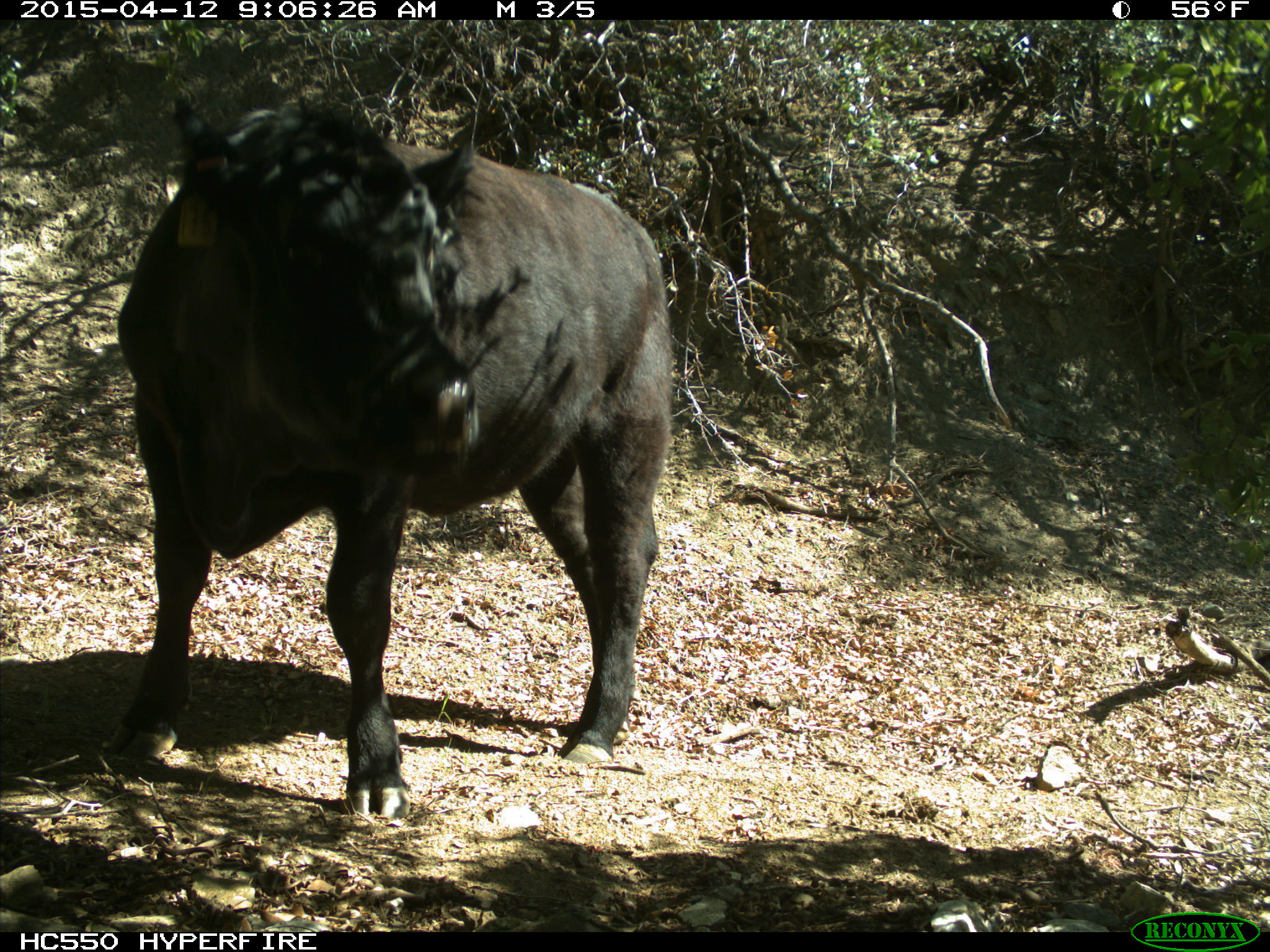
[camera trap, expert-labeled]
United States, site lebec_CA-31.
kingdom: Animalia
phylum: Chordata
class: Mammalia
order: Artiodactyla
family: Bovidae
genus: Bos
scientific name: Bos taurus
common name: domestic cow